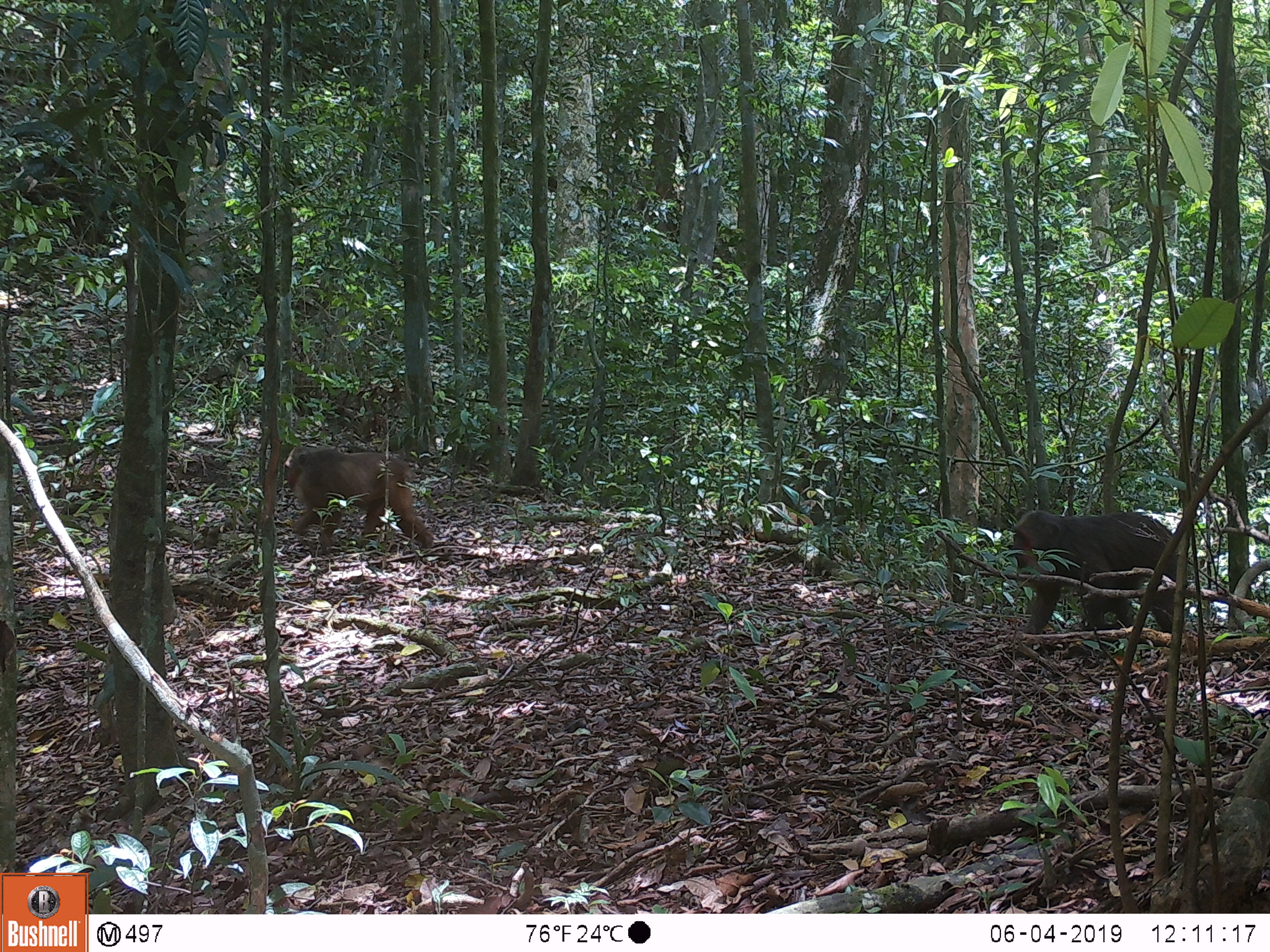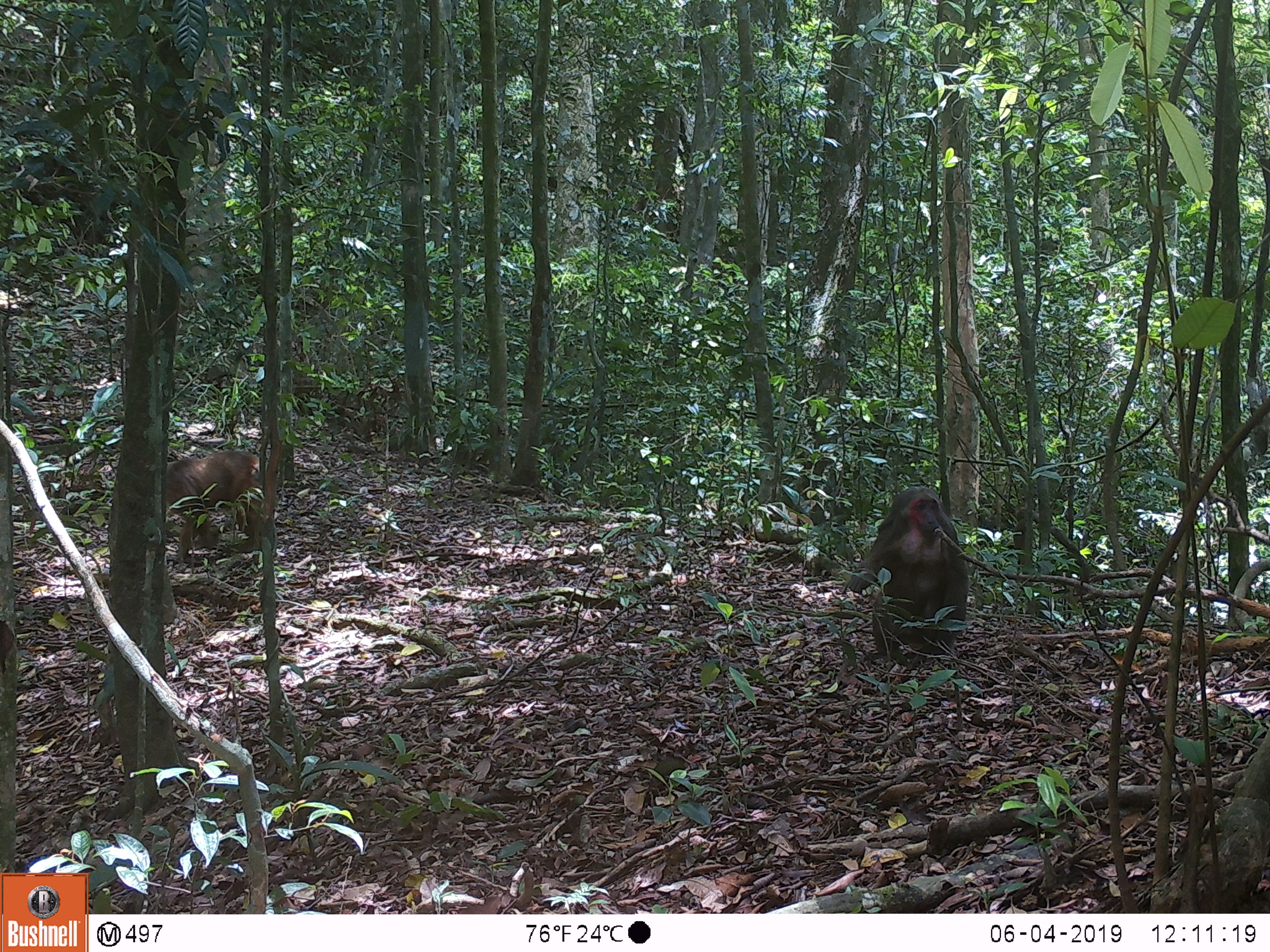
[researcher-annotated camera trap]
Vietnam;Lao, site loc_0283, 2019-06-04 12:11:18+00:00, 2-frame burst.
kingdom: Animalia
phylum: Chordata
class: Mammalia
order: Primates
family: Cercopithecidae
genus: Macaca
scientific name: Macaca arctoides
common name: stump-tailed macaque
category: stump tailed macaque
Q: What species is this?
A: Stump tailed macaque (stump-tailed macaque) (Macaca arctoides).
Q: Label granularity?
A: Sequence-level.